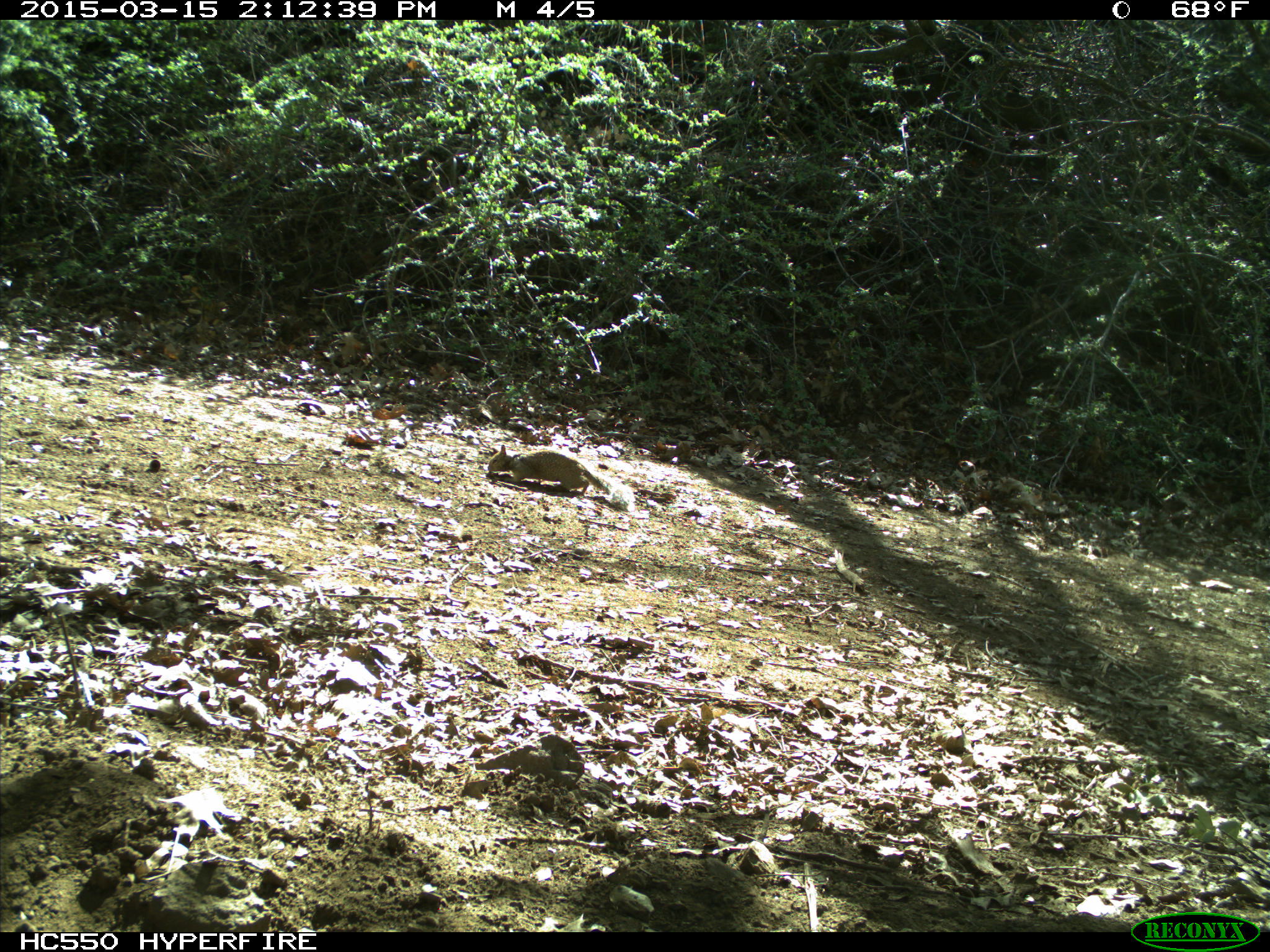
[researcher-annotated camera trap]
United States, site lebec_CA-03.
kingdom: Animalia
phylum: Chordata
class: Mammalia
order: Rodentia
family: Sciuridae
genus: Otospermophilus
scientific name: Otospermophilus beecheyi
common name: california ground squirrel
Otospermophilus beecheyi (california ground squirrel).